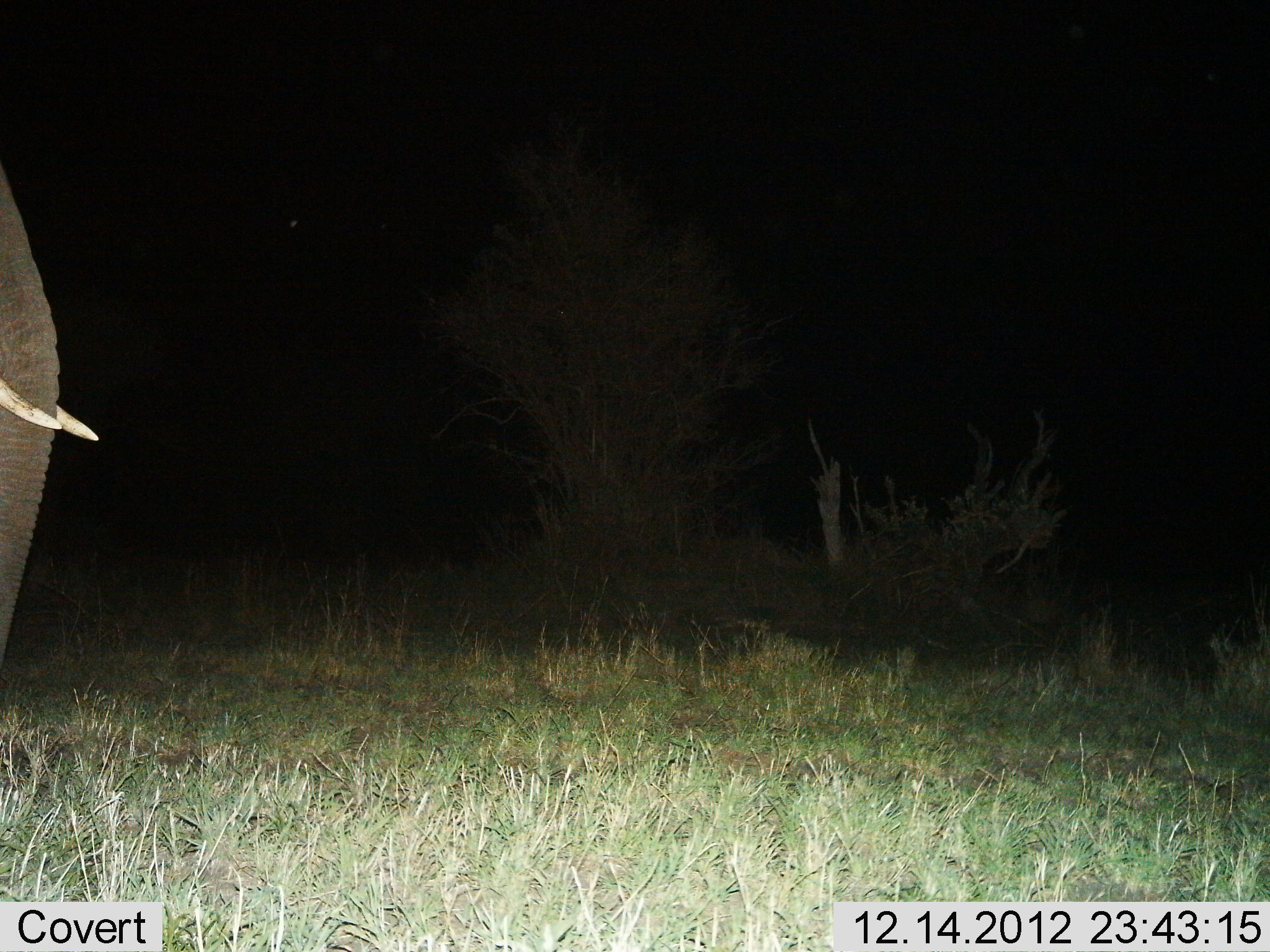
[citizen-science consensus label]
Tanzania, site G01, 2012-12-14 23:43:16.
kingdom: Animalia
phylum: Chordata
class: Mammalia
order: Proboscidea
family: Elephantidae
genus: Loxodonta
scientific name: Loxodonta africana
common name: african bush elephant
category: elephant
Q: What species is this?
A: Elephant (african bush elephant) (Loxodonta africana).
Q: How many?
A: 1.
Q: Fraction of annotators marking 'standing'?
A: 84%.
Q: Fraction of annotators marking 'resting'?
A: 0%.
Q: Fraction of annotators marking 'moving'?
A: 16%.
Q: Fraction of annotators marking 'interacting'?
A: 0%.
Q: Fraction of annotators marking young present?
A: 0%.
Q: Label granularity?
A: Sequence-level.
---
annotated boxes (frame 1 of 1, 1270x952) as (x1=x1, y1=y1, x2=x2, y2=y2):
animal: (x1=0, y1=170, x2=102, y2=673)